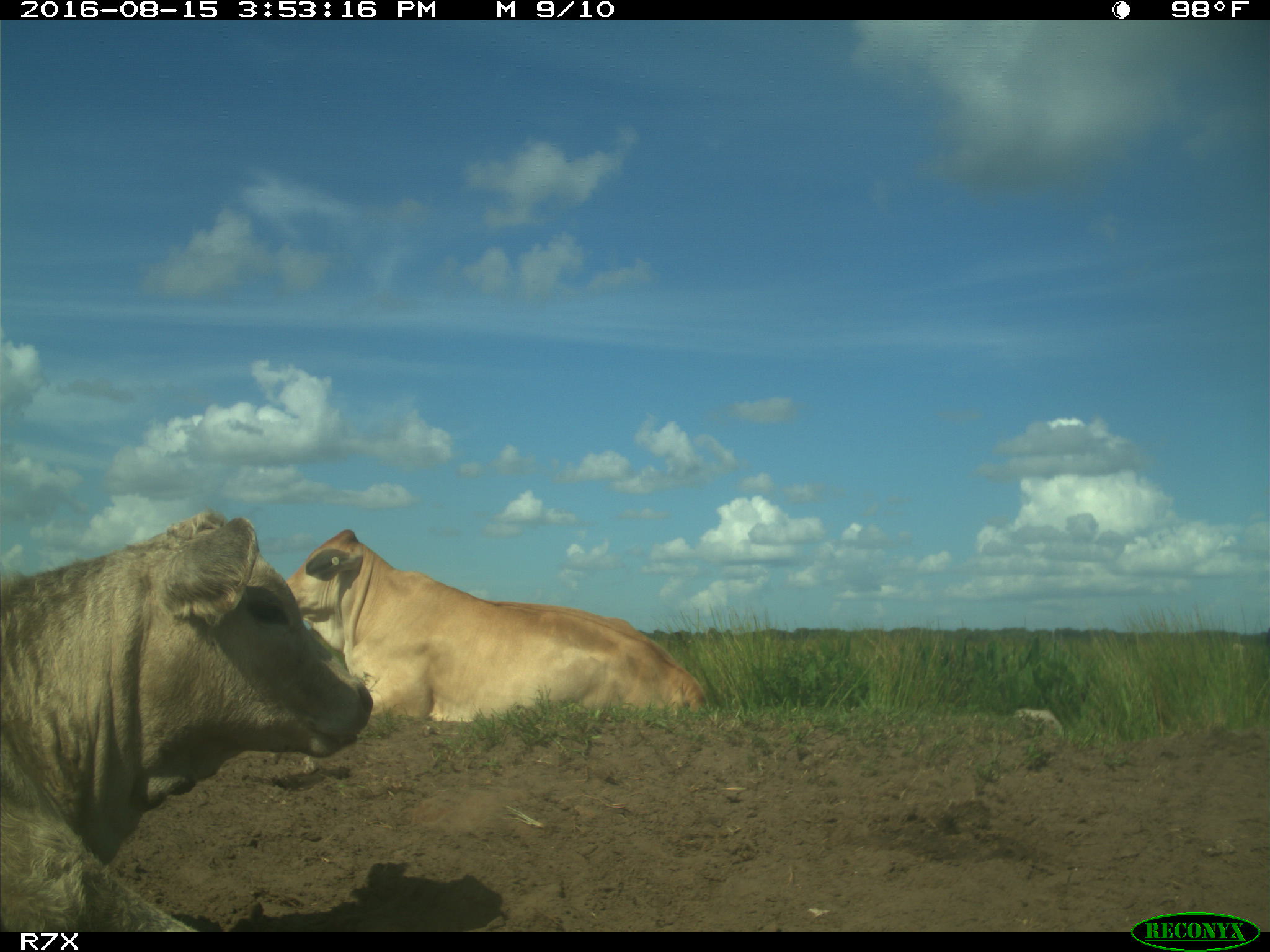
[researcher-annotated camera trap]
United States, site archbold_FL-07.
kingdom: Animalia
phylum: Chordata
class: Mammalia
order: Artiodactyla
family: Bovidae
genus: Bos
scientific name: Bos taurus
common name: domestic cow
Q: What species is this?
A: Bos taurus (domestic cow).